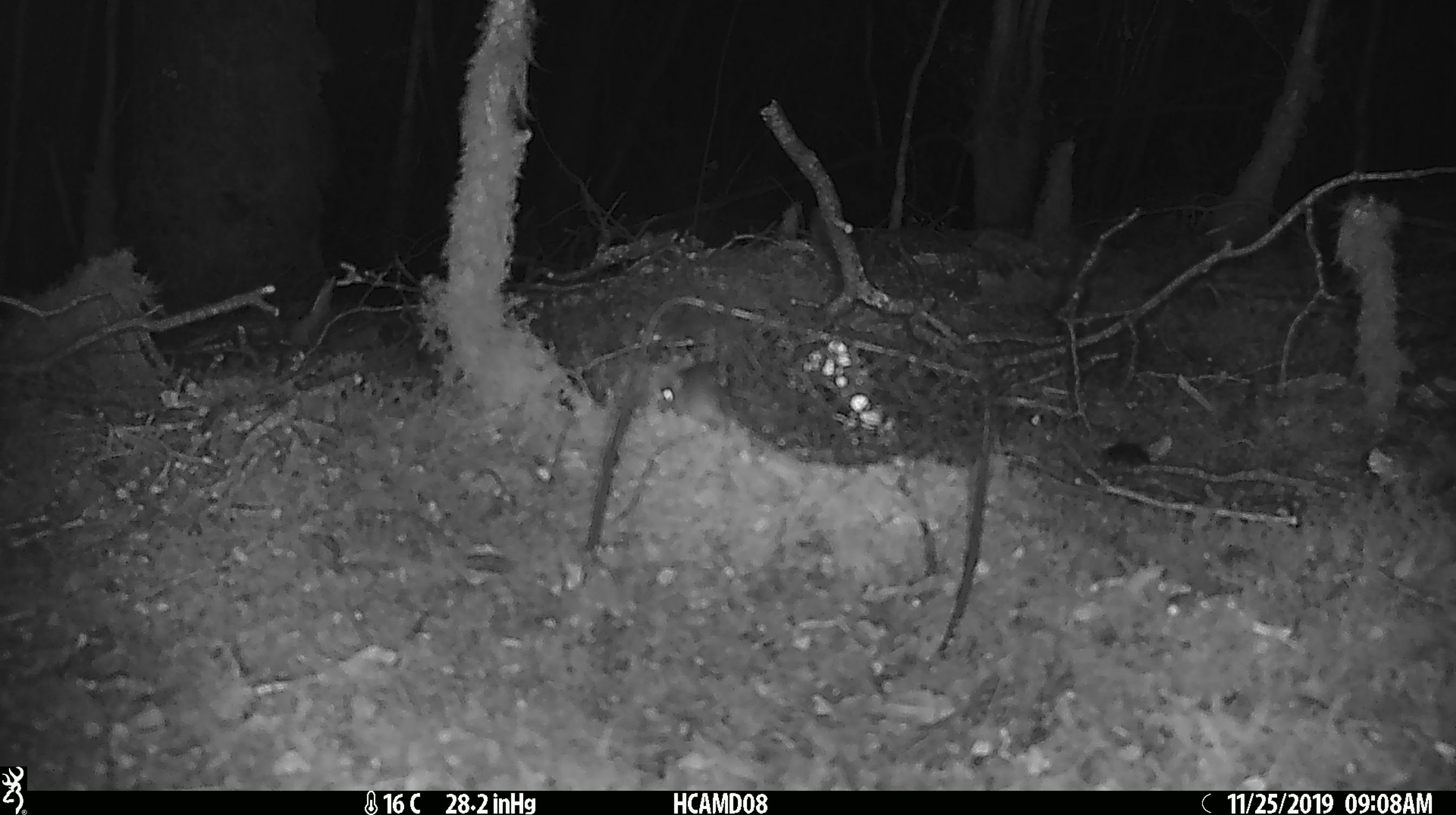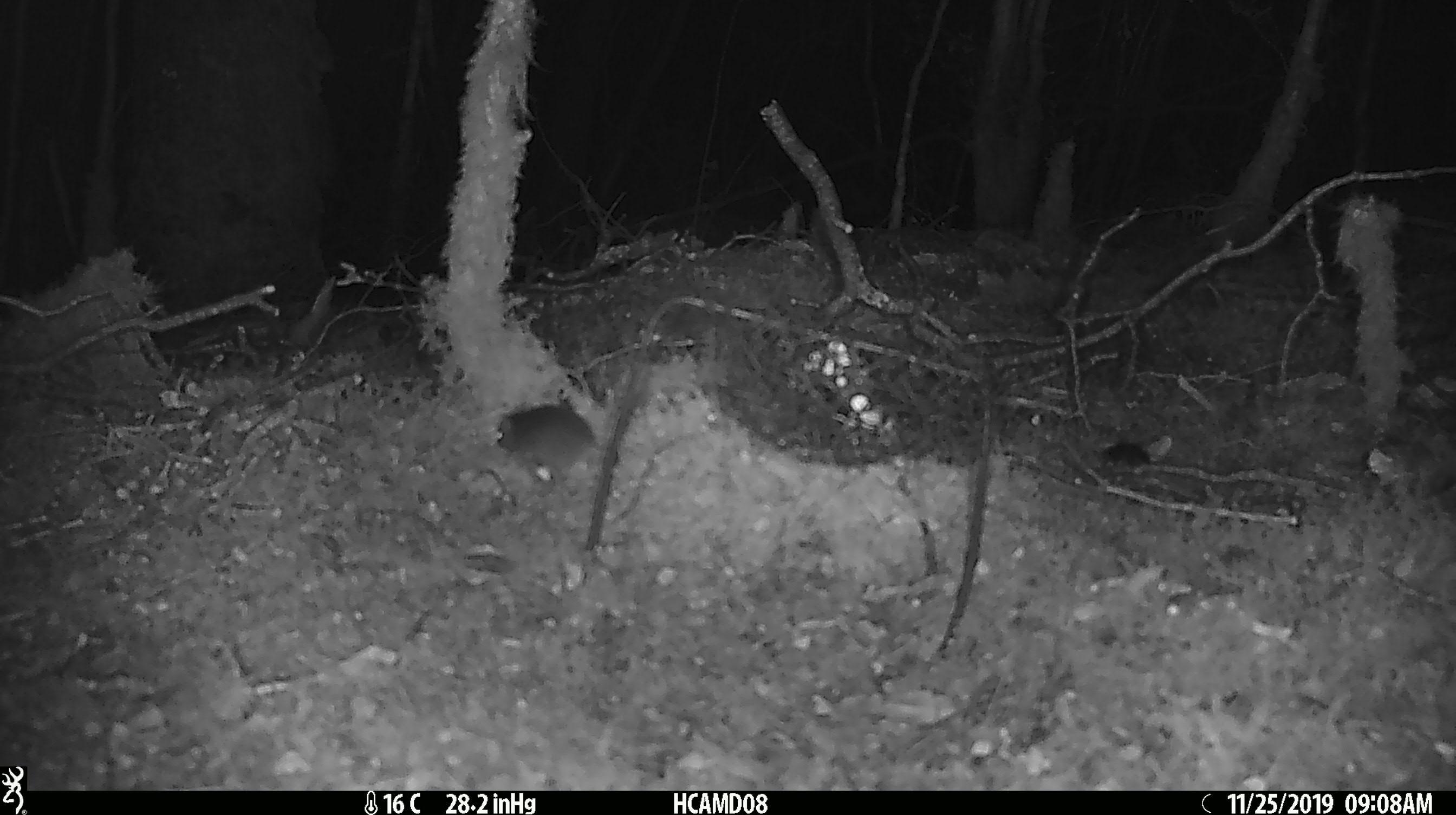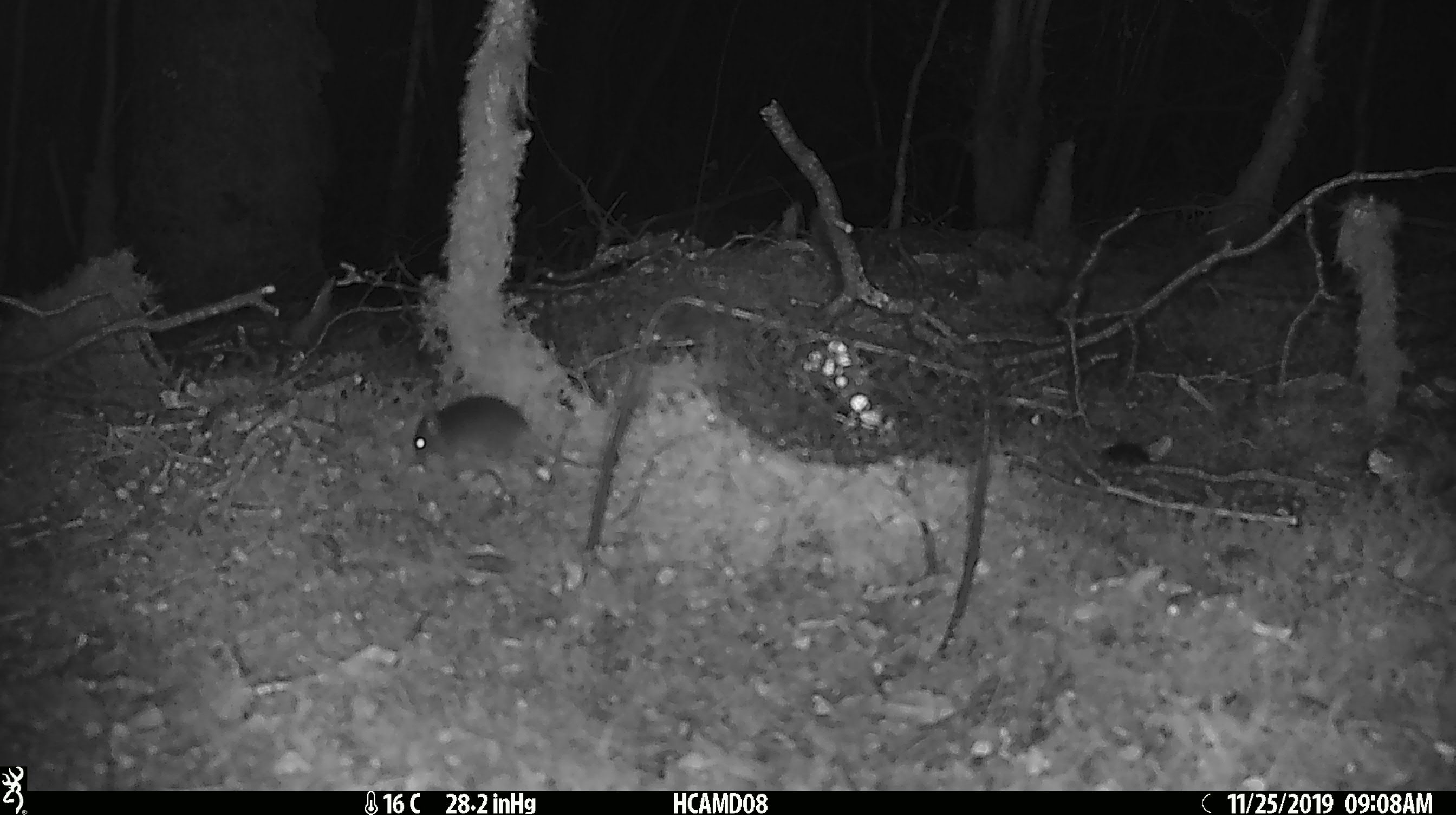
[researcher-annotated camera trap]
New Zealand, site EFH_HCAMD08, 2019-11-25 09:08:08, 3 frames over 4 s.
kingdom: Animalia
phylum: Chordata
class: Mammalia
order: Rodentia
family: Muridae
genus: Mus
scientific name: Mus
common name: mouse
Mouse (Mus).